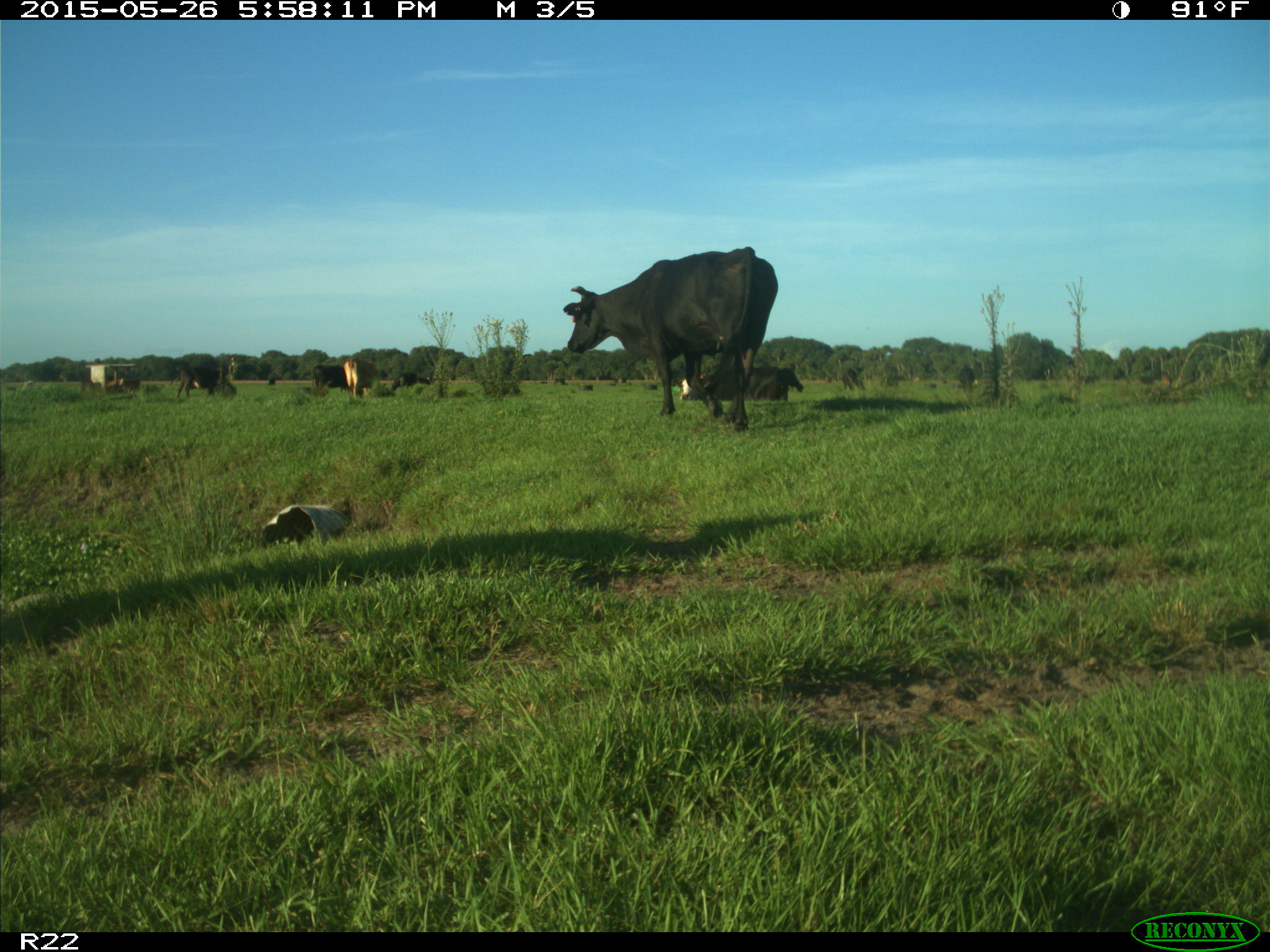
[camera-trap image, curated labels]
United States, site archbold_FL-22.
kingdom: Animalia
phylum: Chordata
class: Mammalia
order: Artiodactyla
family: Bovidae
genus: Bos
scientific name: Bos taurus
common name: domestic cow